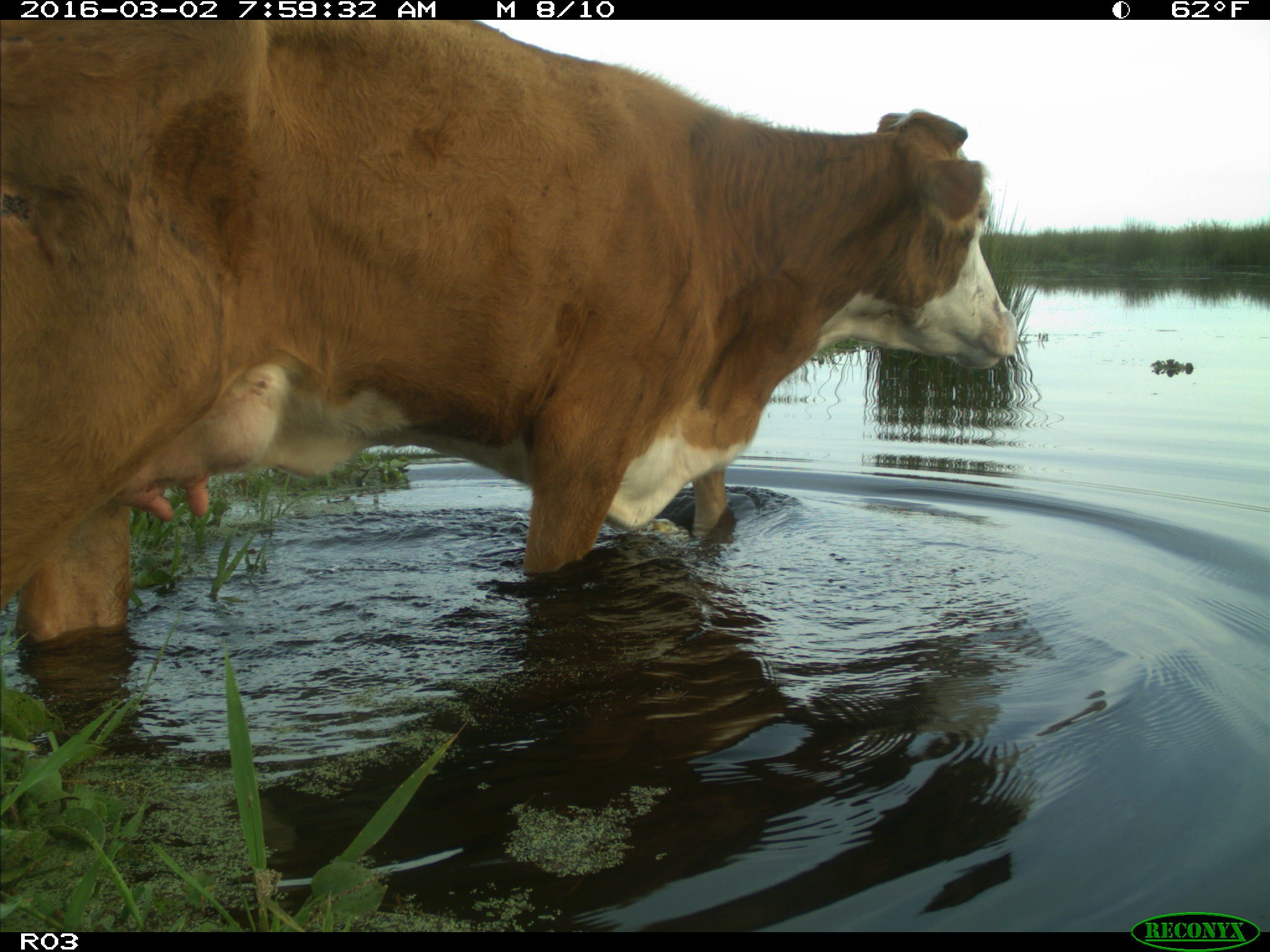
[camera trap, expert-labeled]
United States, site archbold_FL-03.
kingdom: Animalia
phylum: Chordata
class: Mammalia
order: Artiodactyla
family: Bovidae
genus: Bos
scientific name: Bos taurus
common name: domestic cow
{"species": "Bos taurus (domestic cow)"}